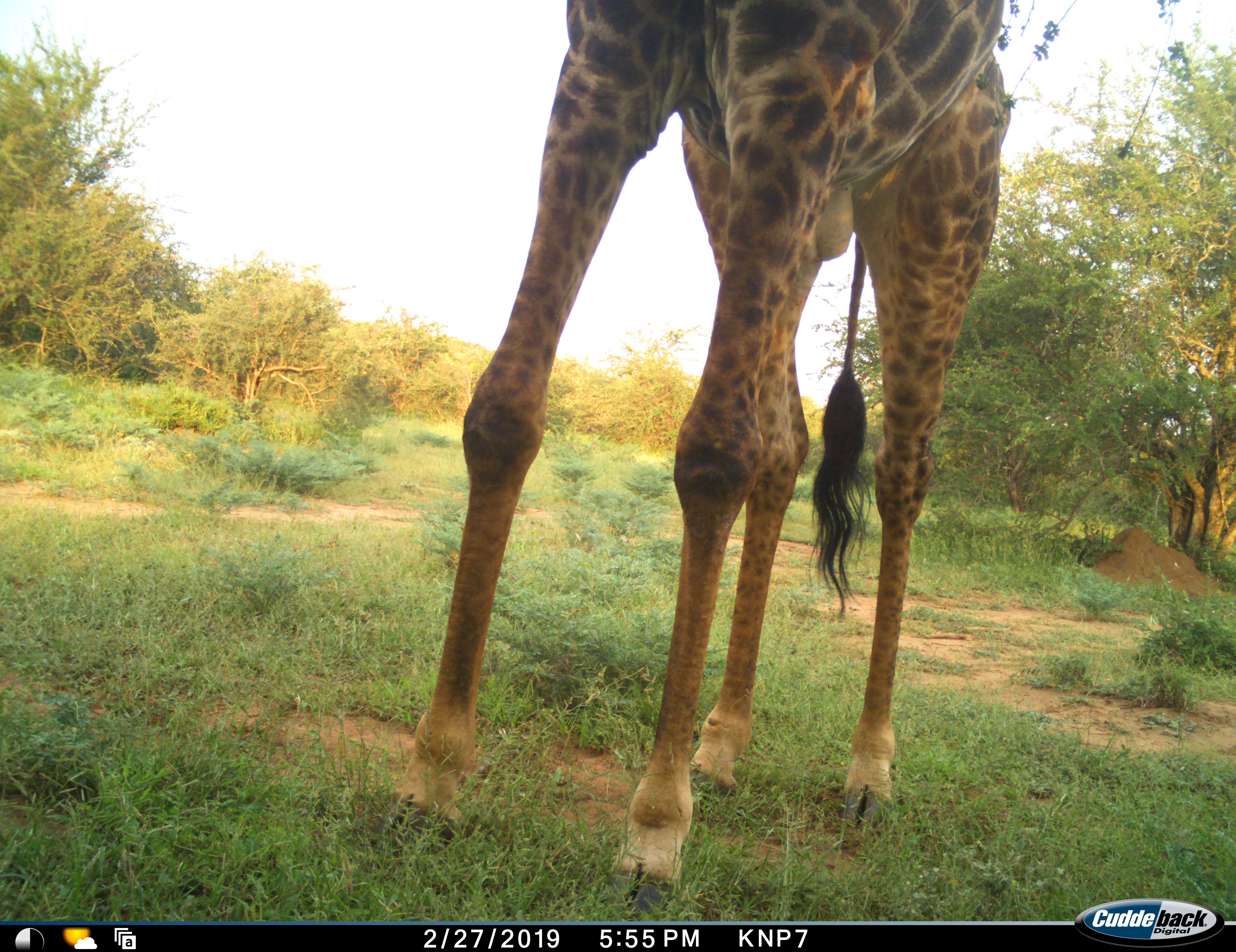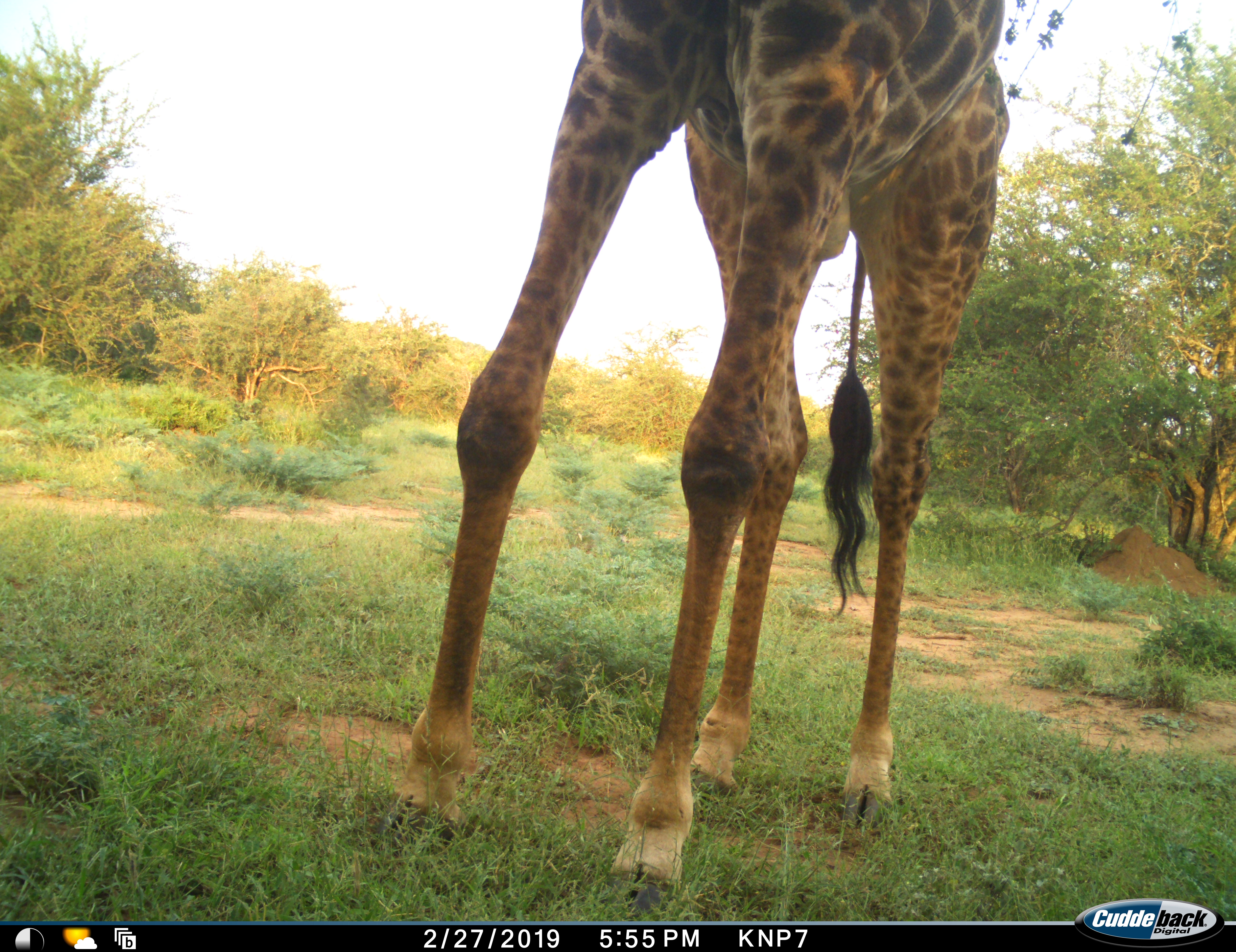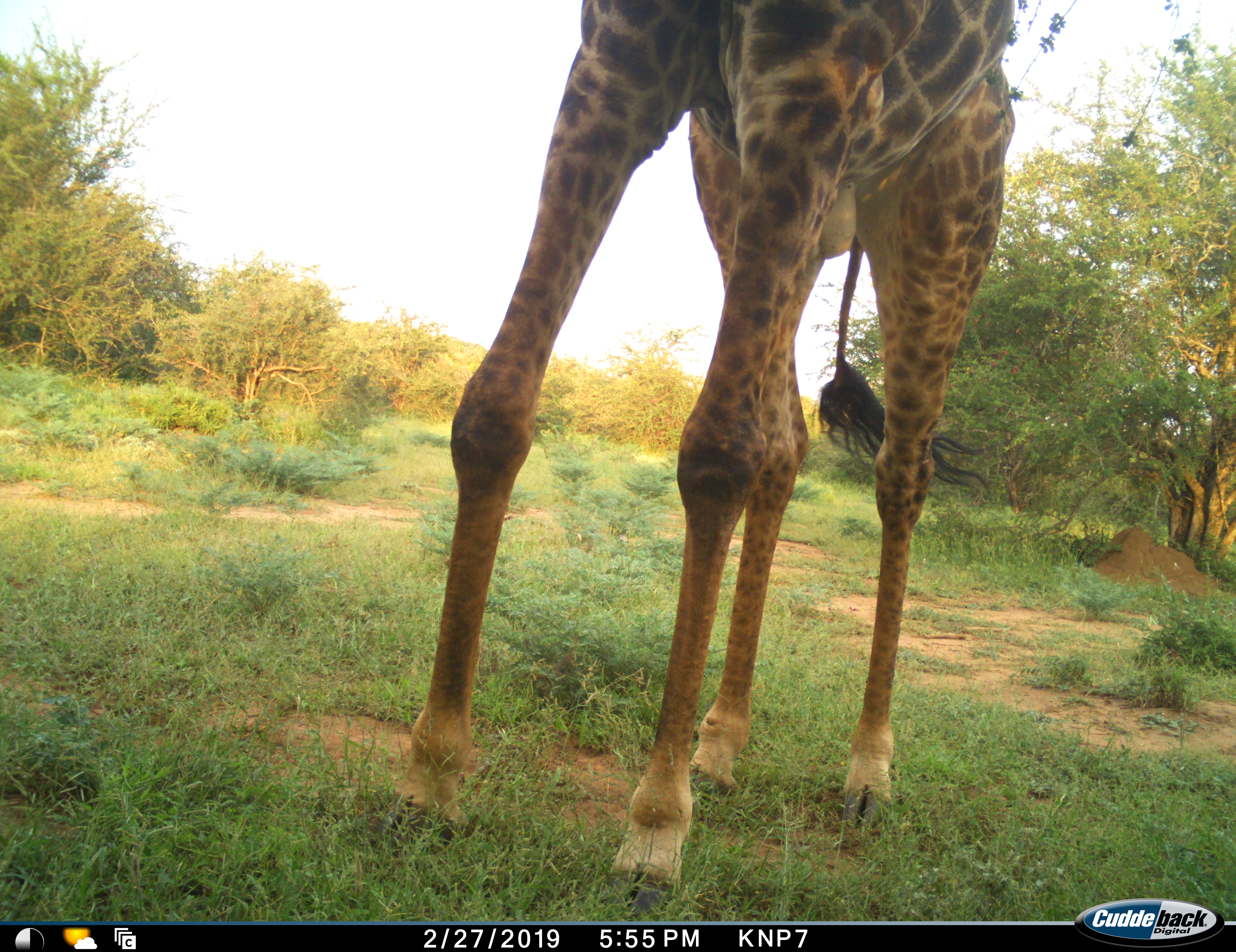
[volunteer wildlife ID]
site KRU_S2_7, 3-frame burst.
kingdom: Animalia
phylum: Chordata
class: Mammalia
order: Artiodactyla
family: Giraffidae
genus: Giraffa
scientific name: Giraffa camelopardalis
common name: giraffe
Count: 1.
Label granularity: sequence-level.